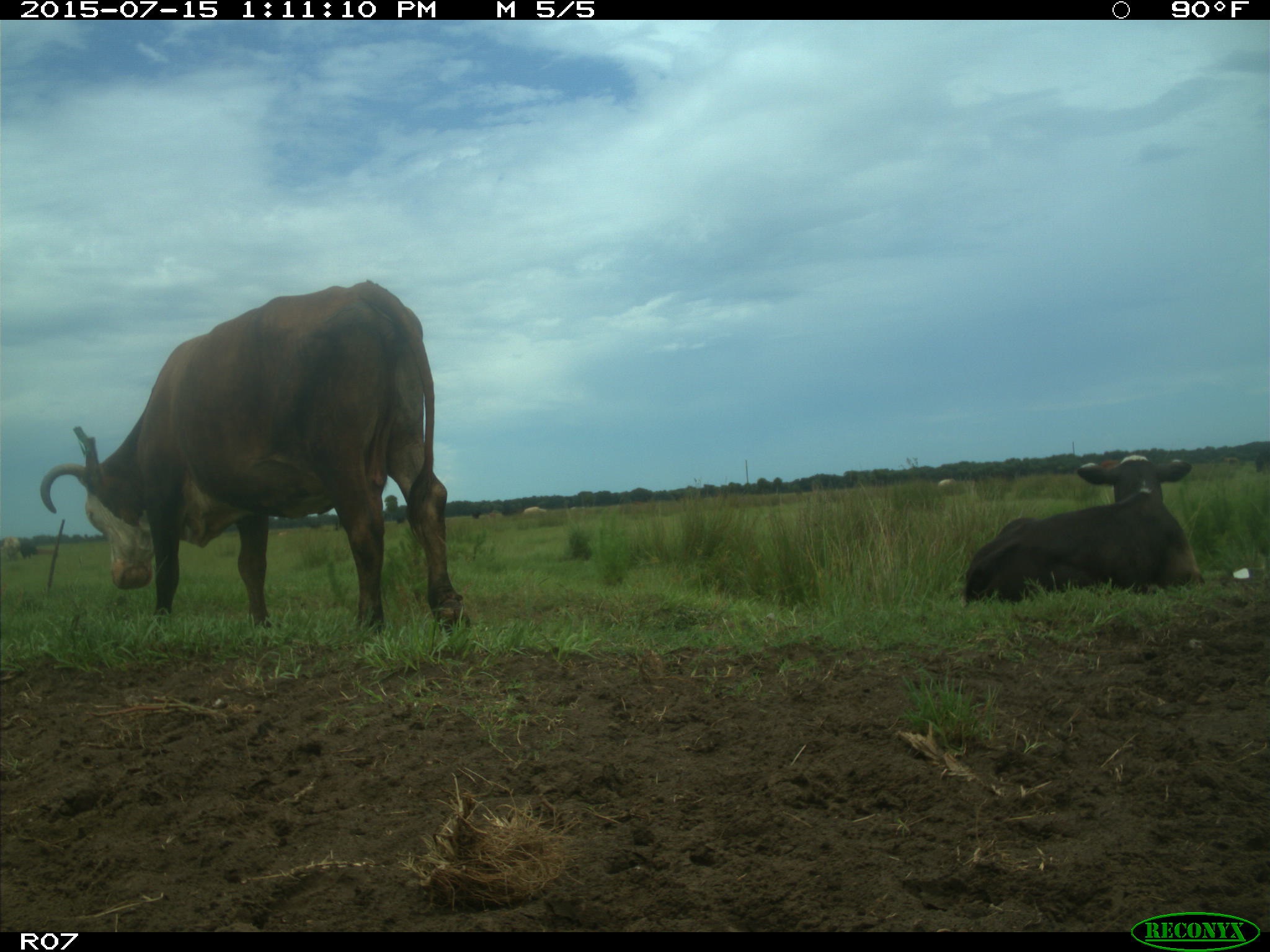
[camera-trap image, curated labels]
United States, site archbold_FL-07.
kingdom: Animalia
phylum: Chordata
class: Mammalia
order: Artiodactyla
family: Bovidae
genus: Bos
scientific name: Bos taurus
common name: domestic cow